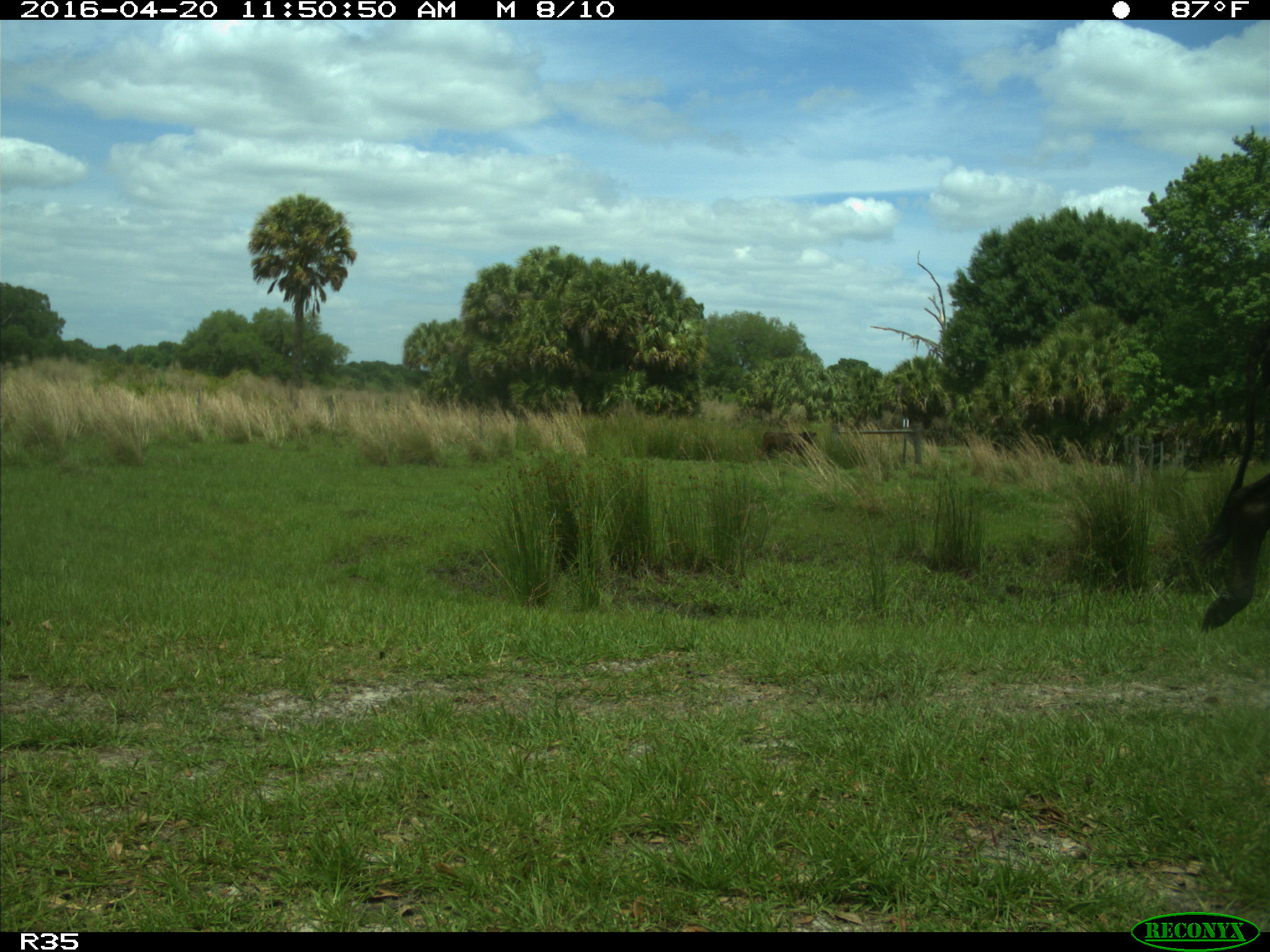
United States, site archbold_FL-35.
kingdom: Animalia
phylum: Chordata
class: Mammalia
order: Artiodactyla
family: Bovidae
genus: Bos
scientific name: Bos taurus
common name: domestic cow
Bos taurus (domestic cow).